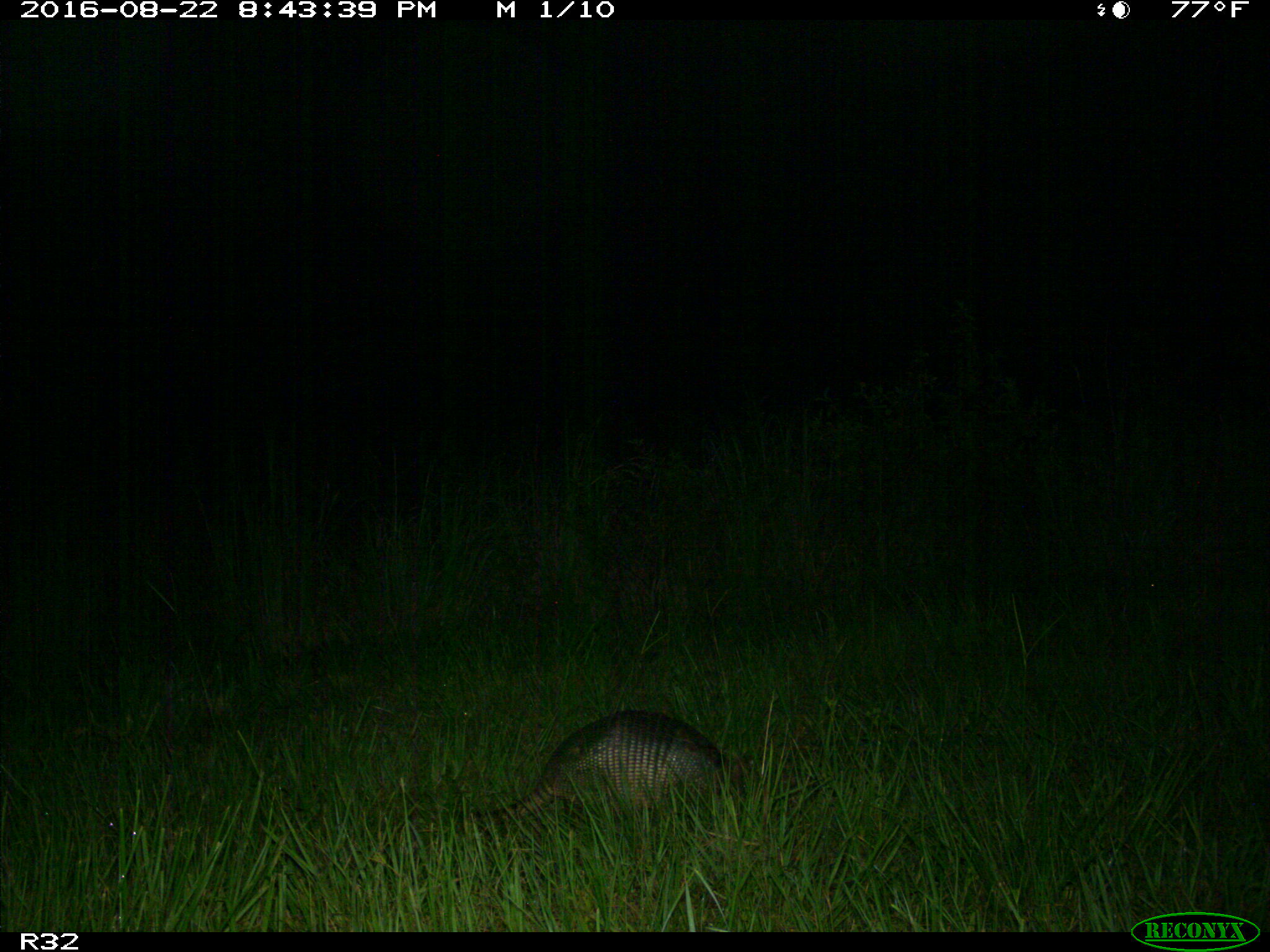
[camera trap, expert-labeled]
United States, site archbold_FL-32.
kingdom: Animalia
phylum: Chordata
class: Mammalia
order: Cingulata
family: Dasypodidae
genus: Dasypus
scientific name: Dasypus novemcinctus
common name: nine-banded armadillo